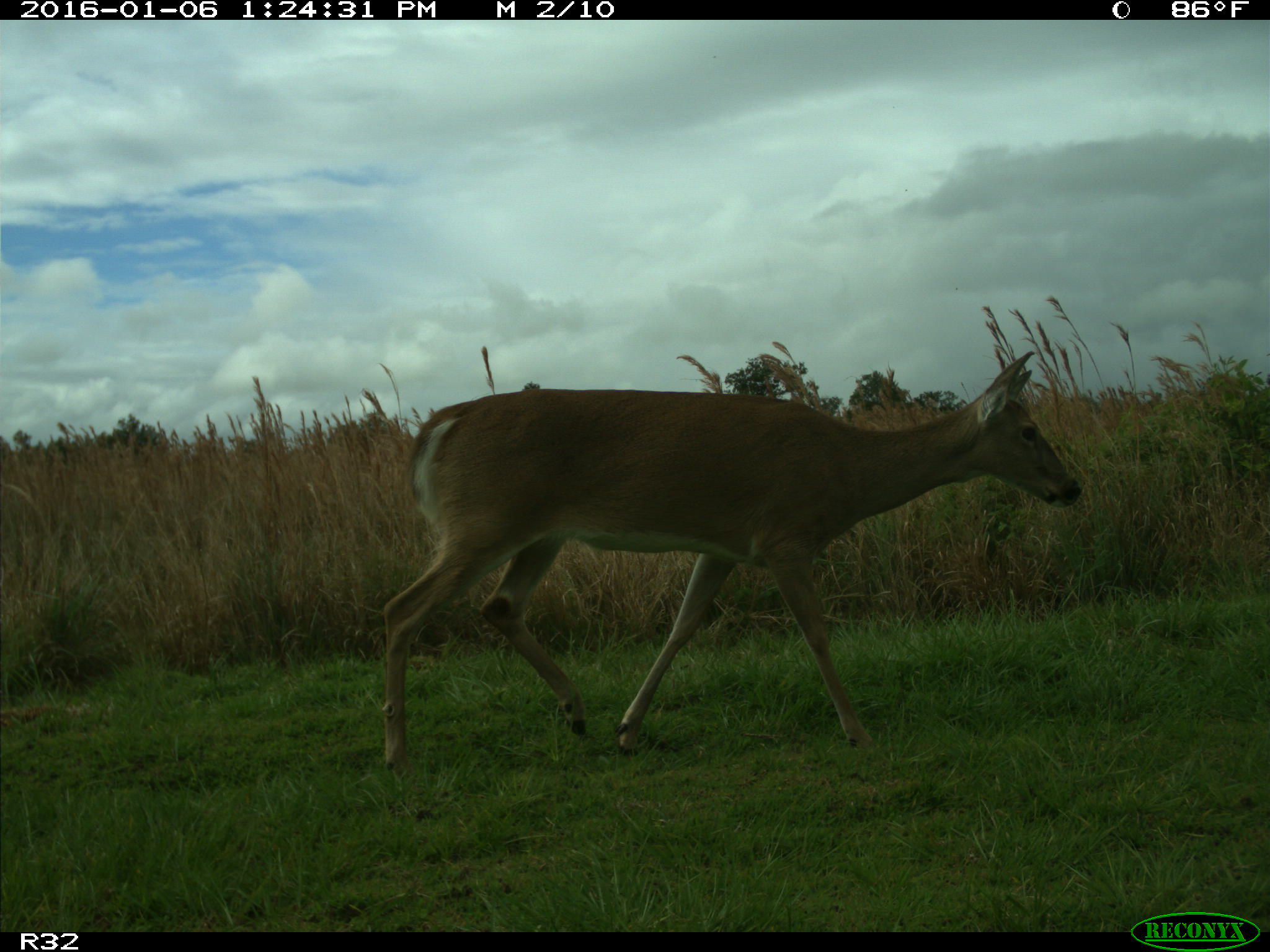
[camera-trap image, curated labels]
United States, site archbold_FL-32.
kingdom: Animalia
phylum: Chordata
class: Mammalia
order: Artiodactyla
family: Cervidae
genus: Odocoileus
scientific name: Odocoileus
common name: deer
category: unidentified deer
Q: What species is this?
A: Unidentified deer (deer) (Odocoileus).